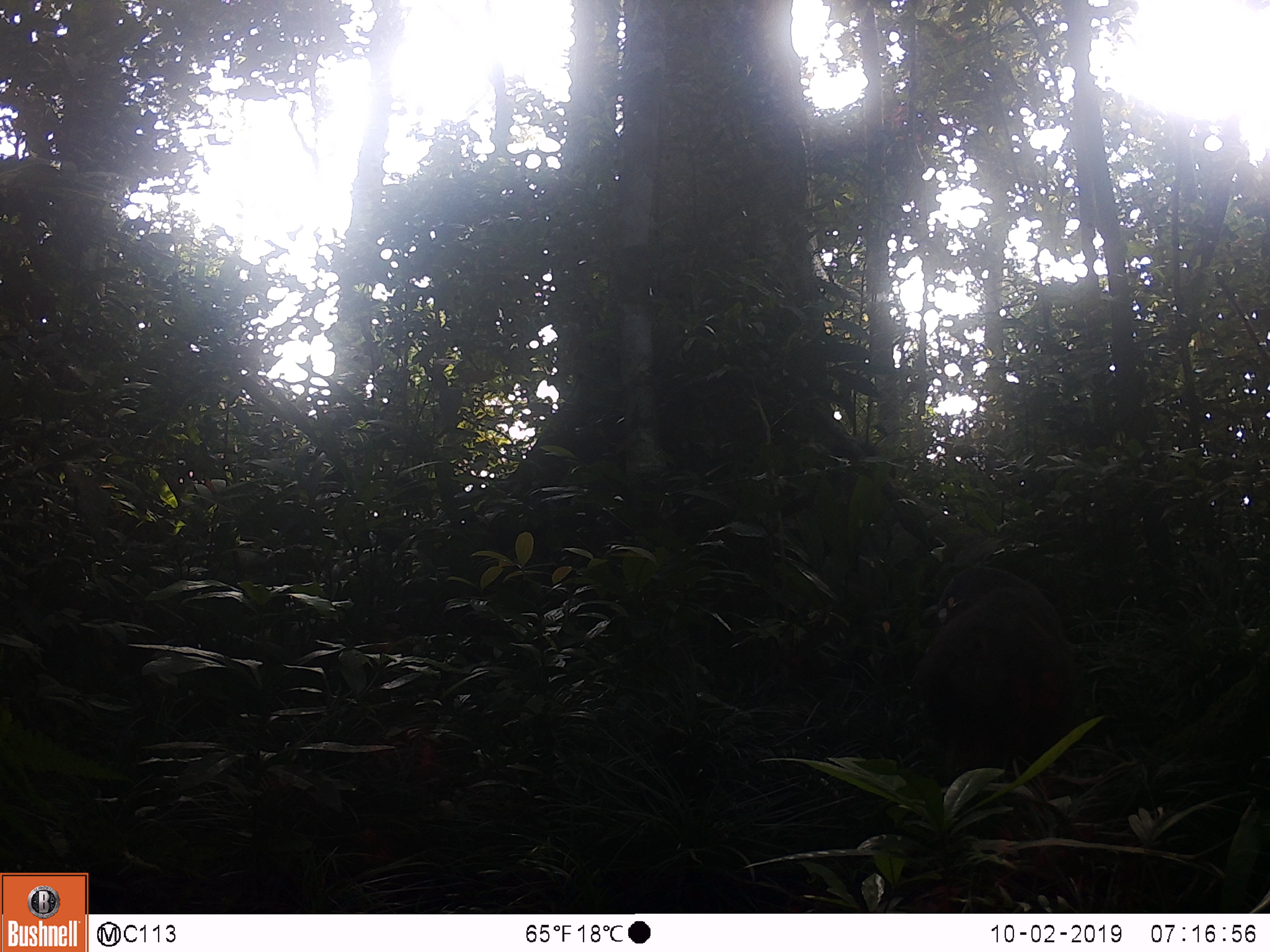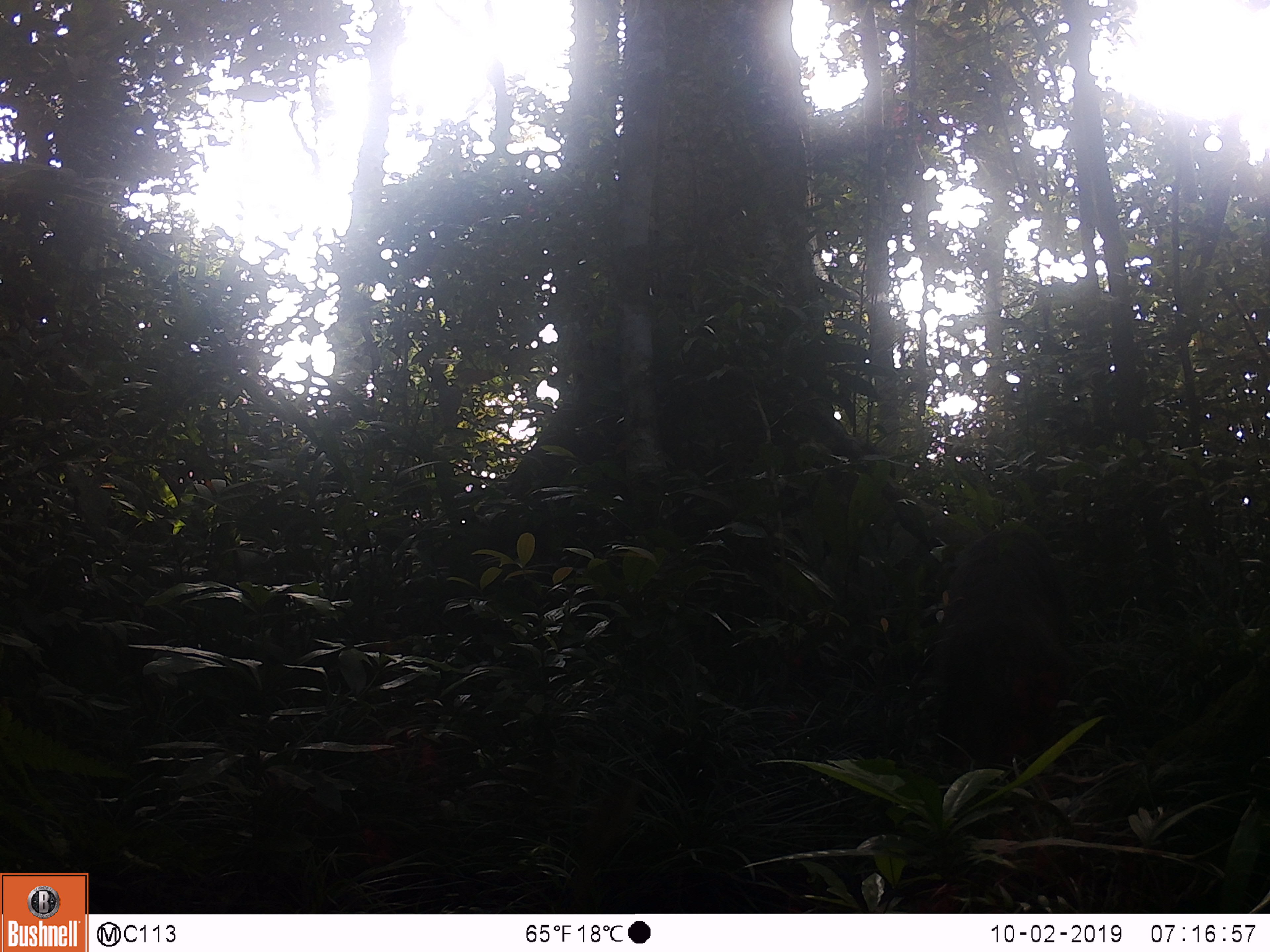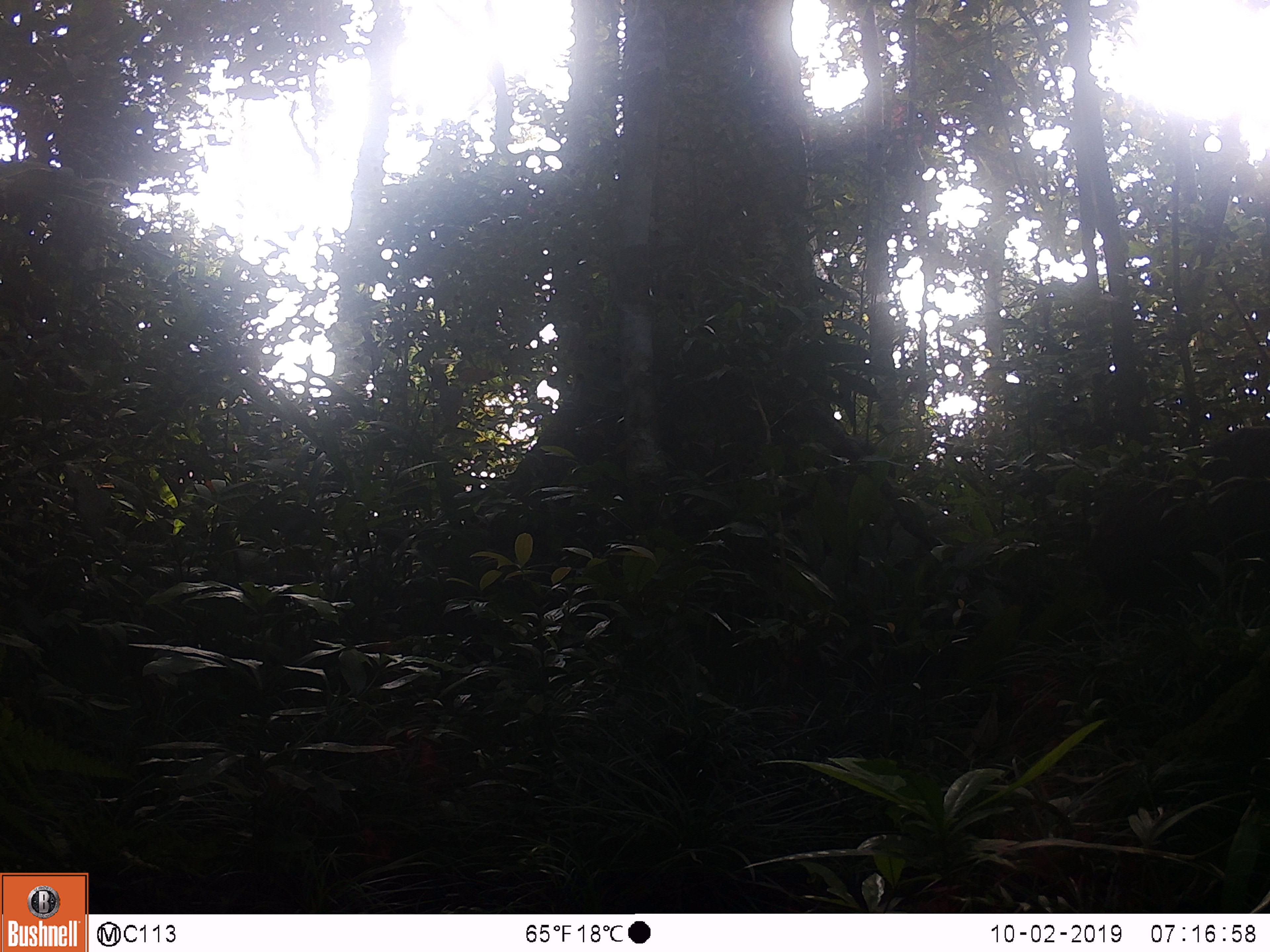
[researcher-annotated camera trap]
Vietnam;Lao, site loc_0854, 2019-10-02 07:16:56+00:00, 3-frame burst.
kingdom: Animalia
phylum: Chordata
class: Mammalia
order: Primates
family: Cercopithecidae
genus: Macaca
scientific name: Macaca arctoides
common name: stump-tailed macaque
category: stump tailed macaque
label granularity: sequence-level